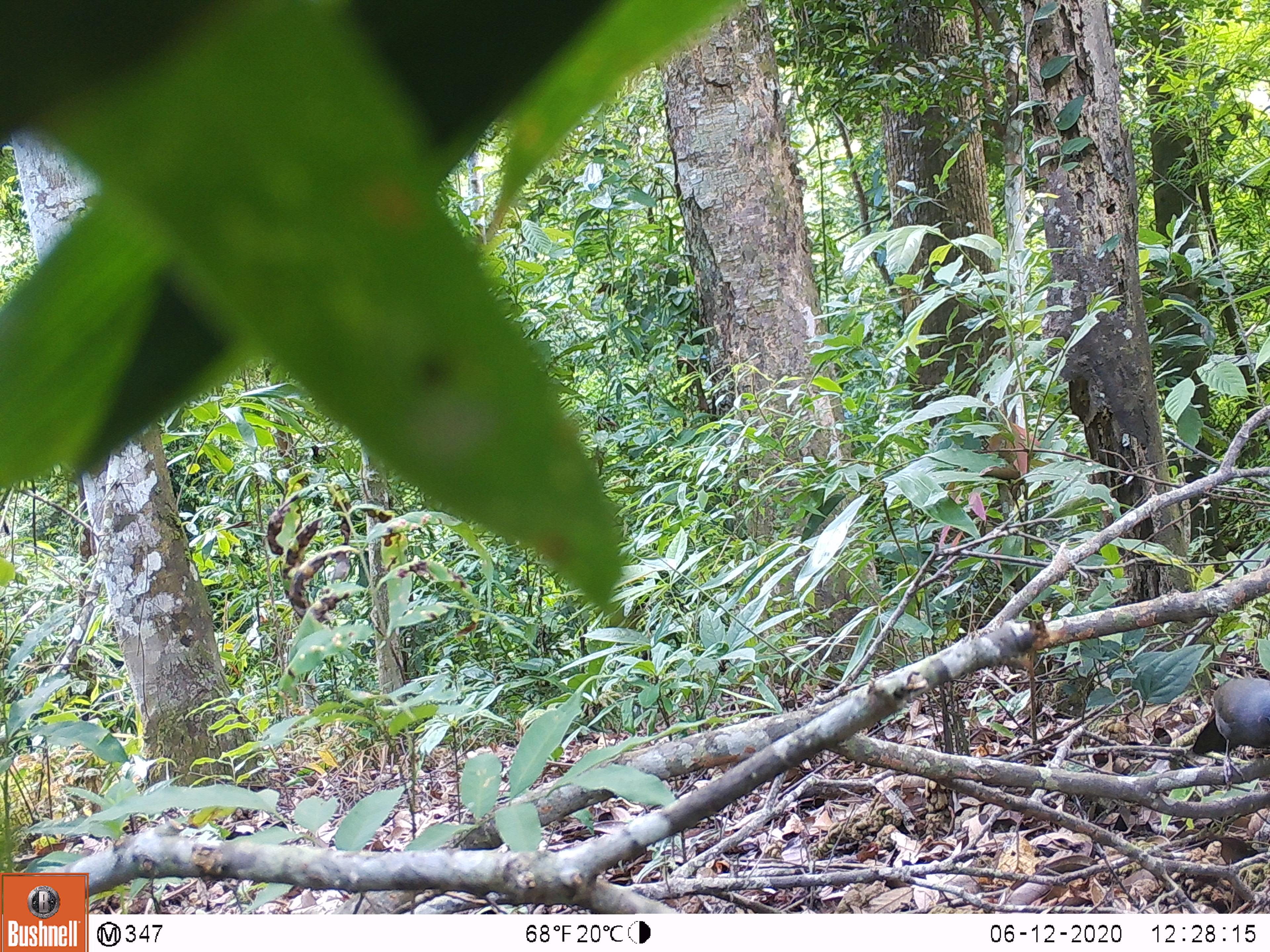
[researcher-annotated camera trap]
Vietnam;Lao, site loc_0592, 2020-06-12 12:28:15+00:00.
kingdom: Animalia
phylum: Chordata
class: Aves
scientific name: Aves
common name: bird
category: unidentified bird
Unidentified bird (bird) (Aves). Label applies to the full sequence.